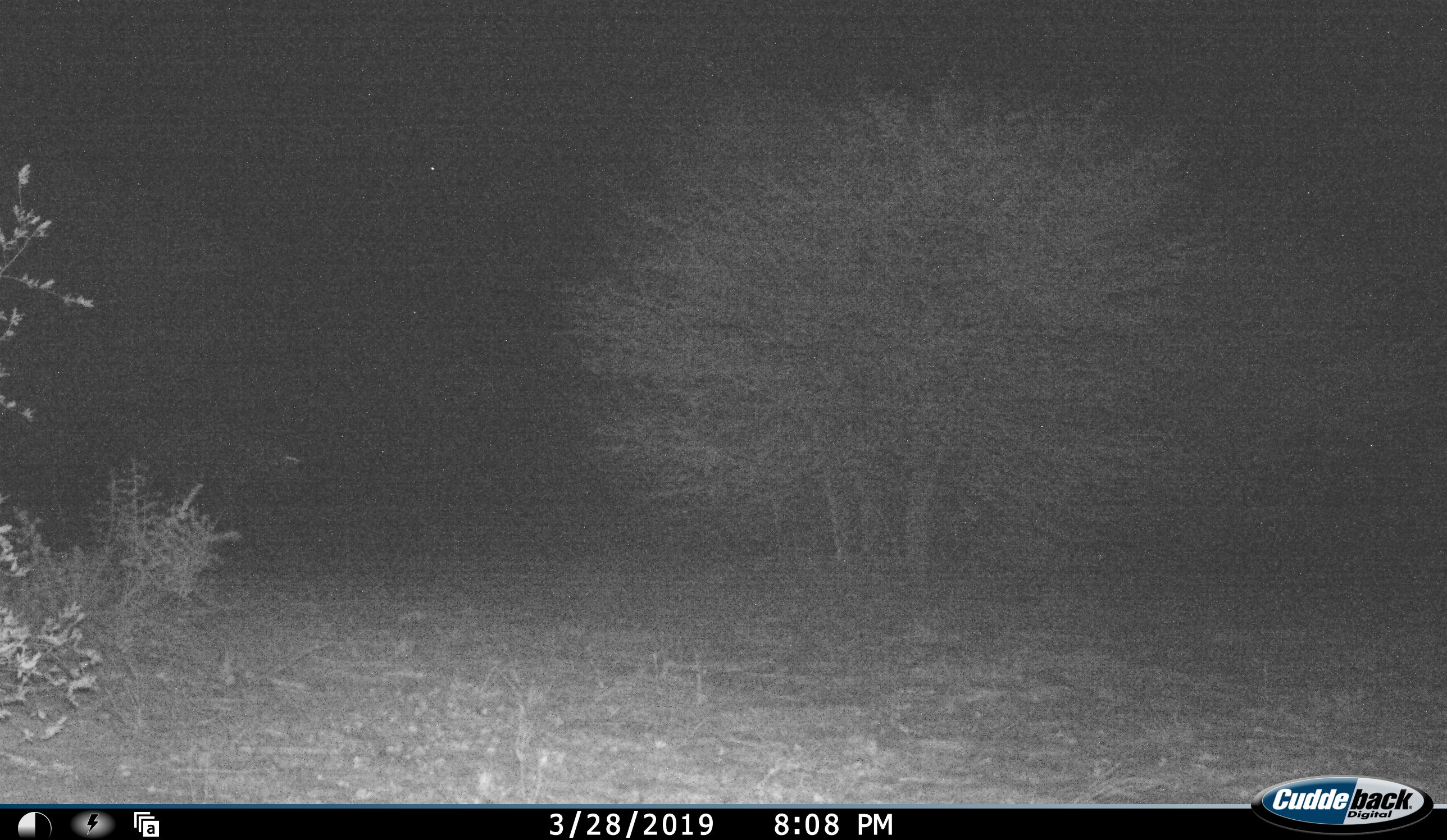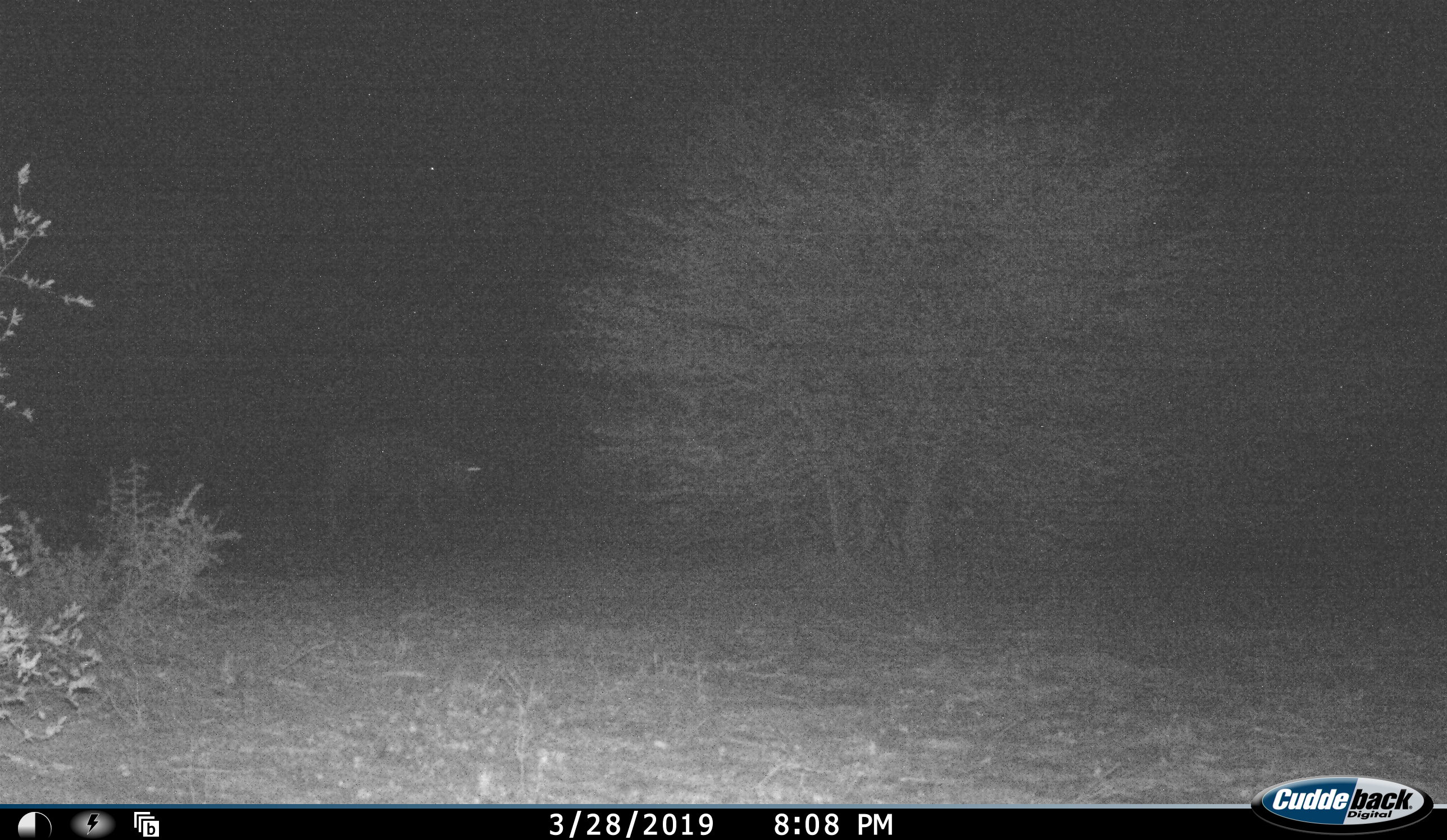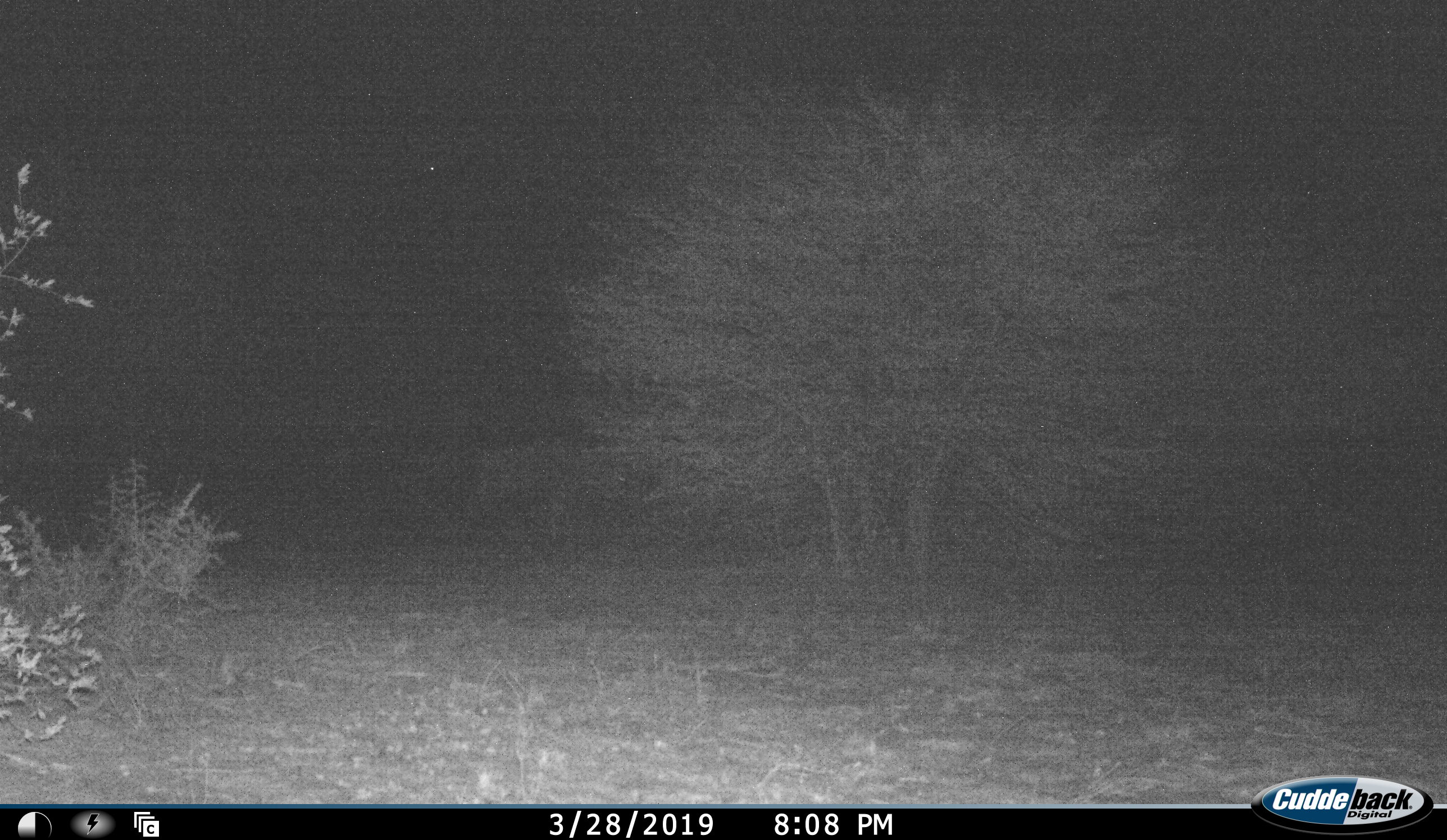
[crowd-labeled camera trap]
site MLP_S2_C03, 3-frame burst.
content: unidentified animal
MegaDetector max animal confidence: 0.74